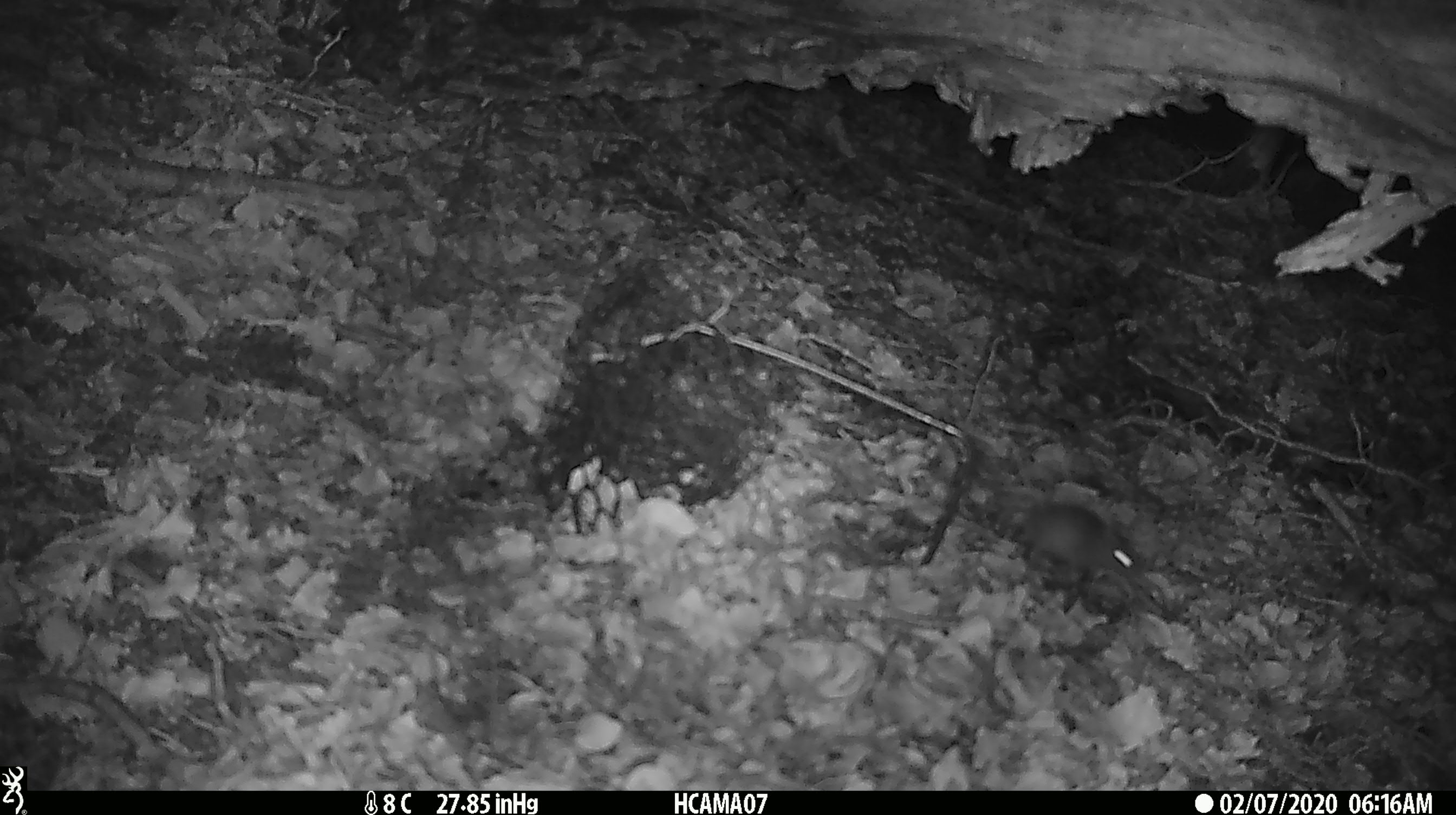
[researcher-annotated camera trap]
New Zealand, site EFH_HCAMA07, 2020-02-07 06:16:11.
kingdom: Animalia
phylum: Chordata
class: Mammalia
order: Rodentia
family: Muridae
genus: Mus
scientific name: Mus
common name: mouse